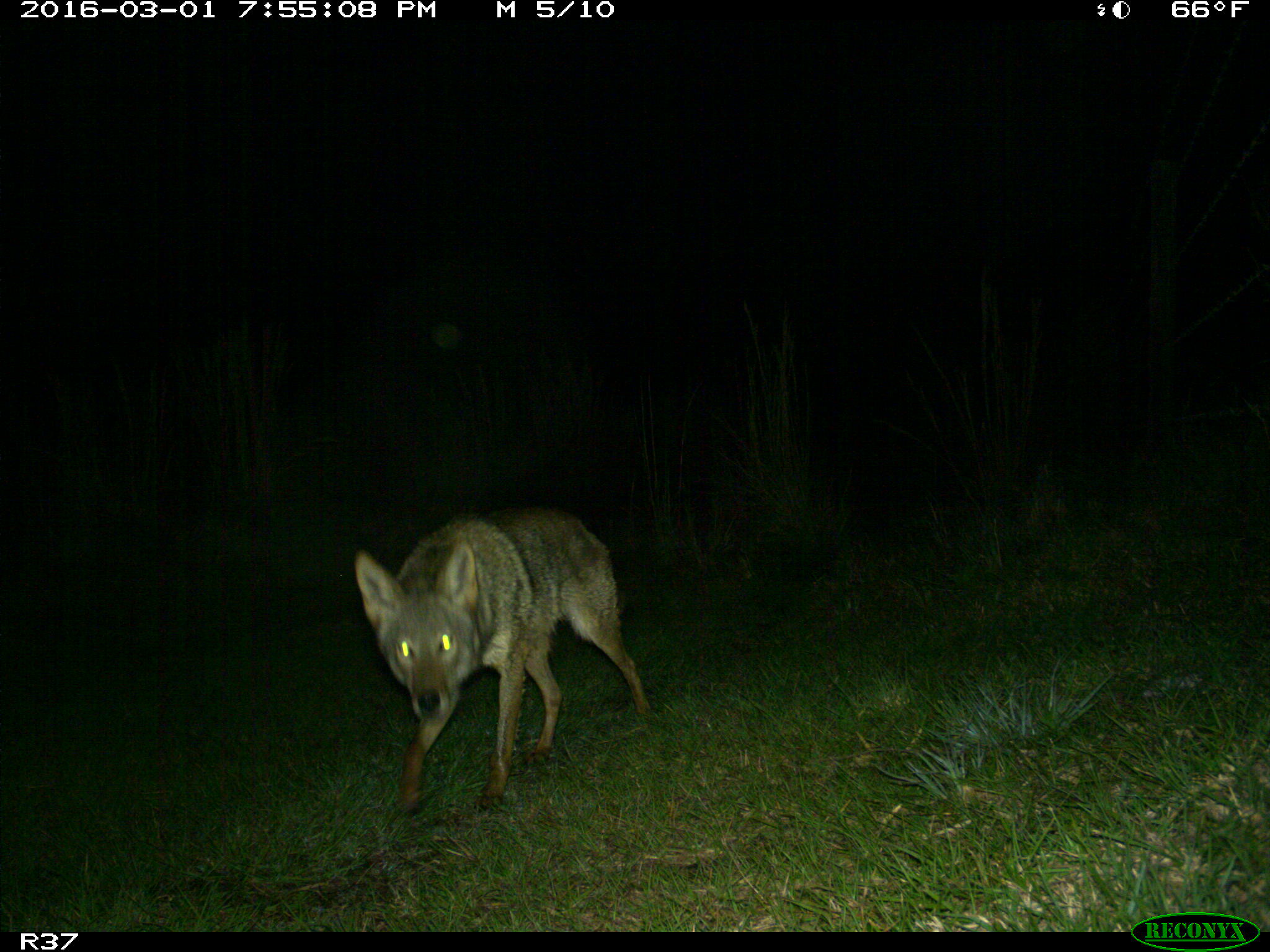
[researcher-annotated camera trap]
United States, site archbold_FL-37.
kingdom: Animalia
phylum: Chordata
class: Mammalia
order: Carnivora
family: Canidae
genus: Canis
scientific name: Canis latrans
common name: coyote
Canis latrans (coyote).